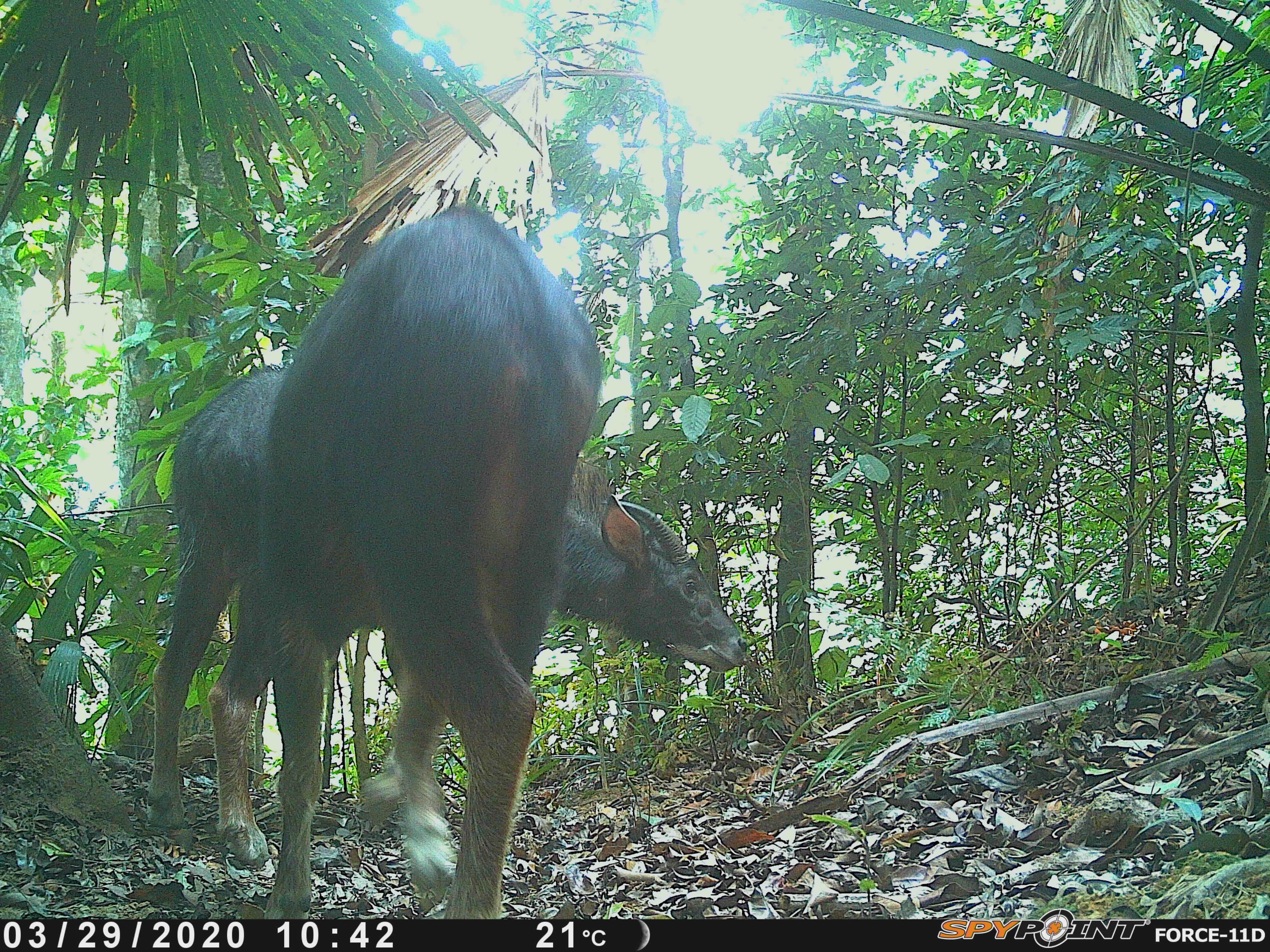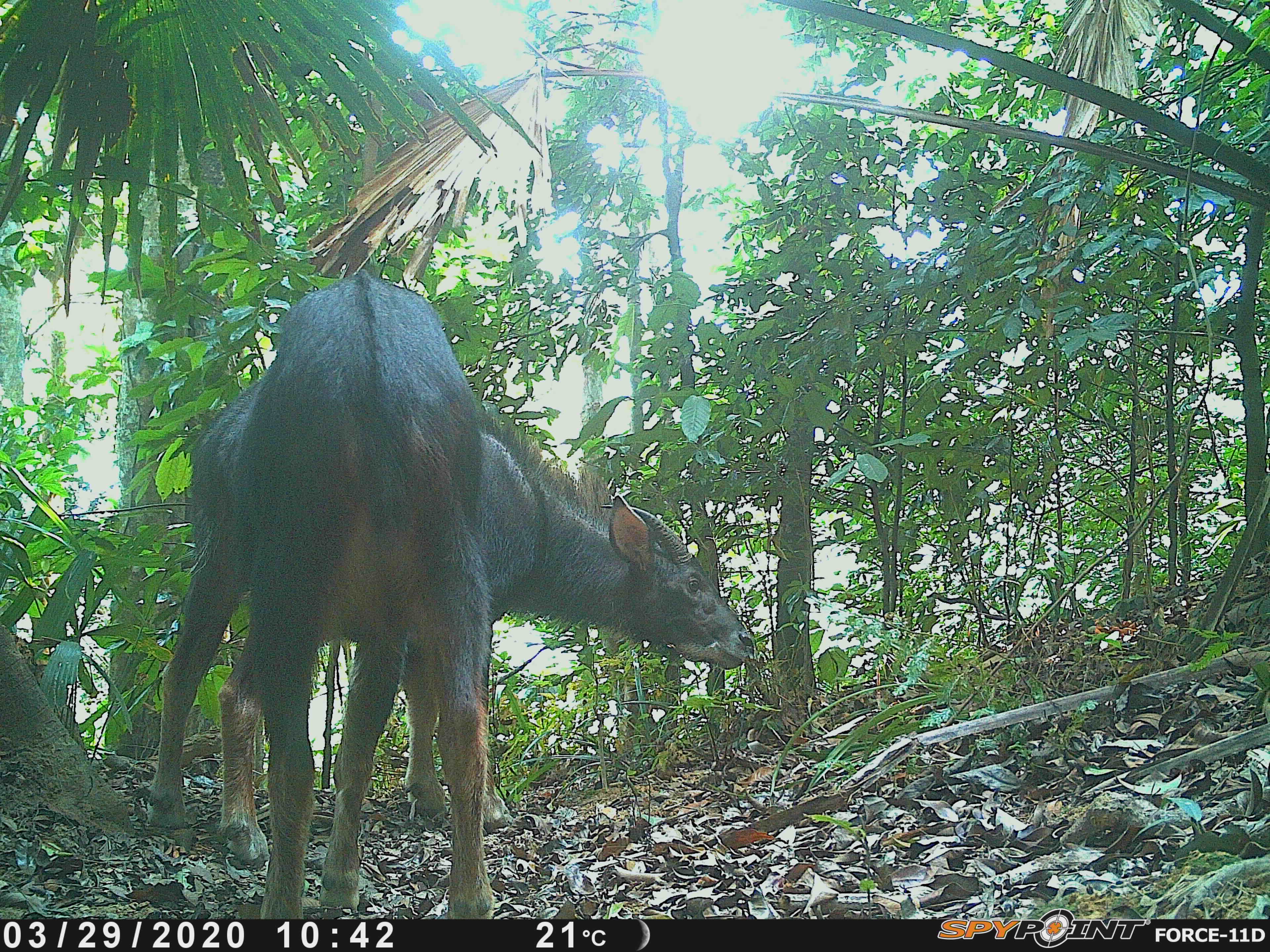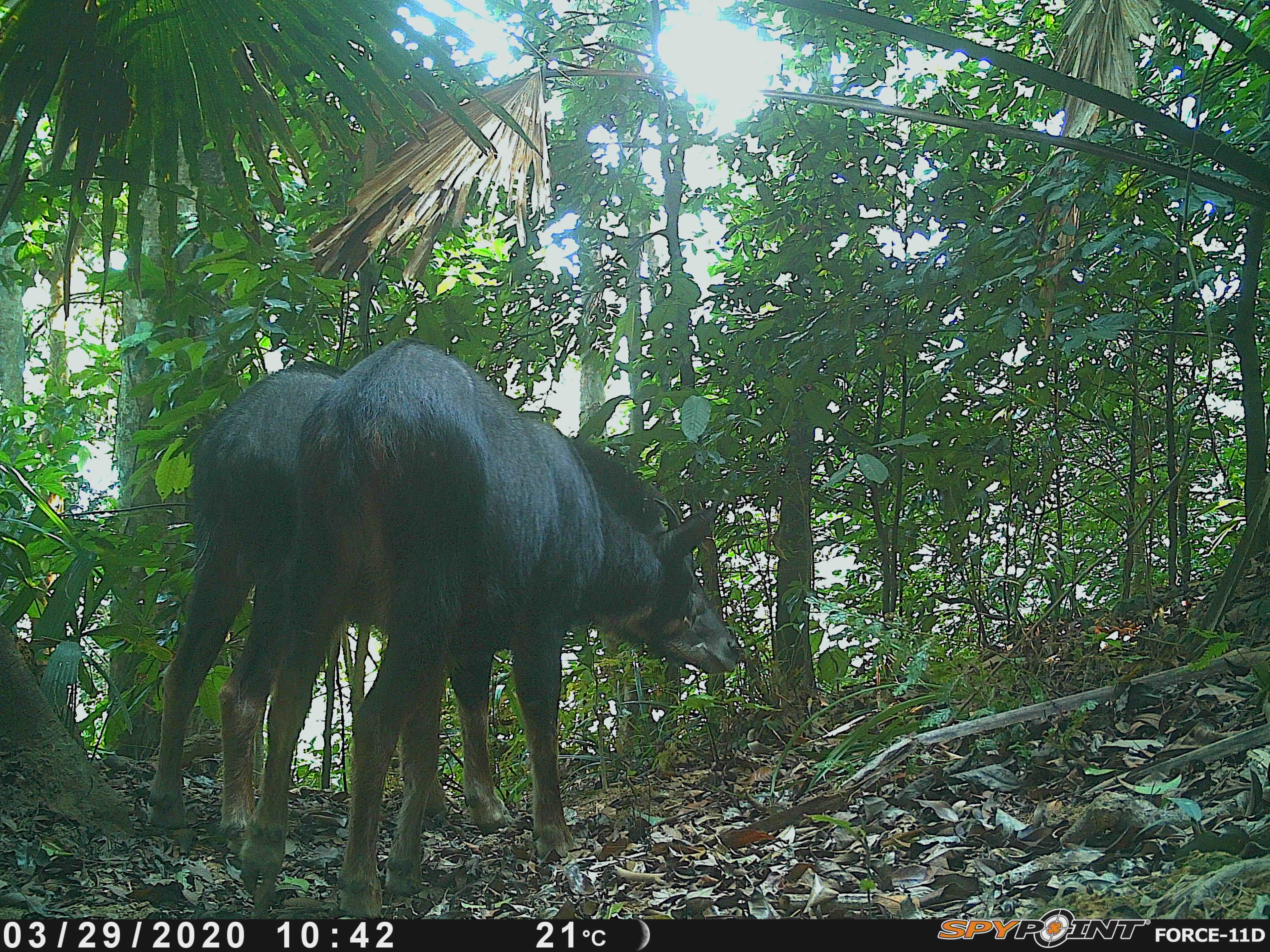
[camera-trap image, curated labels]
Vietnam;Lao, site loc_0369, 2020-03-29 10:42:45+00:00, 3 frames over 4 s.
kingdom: Animalia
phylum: Chordata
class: Mammalia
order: Artiodactyla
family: Bovidae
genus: Capricornis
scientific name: Capricornis sumatraensis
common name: chinese serow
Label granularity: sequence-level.